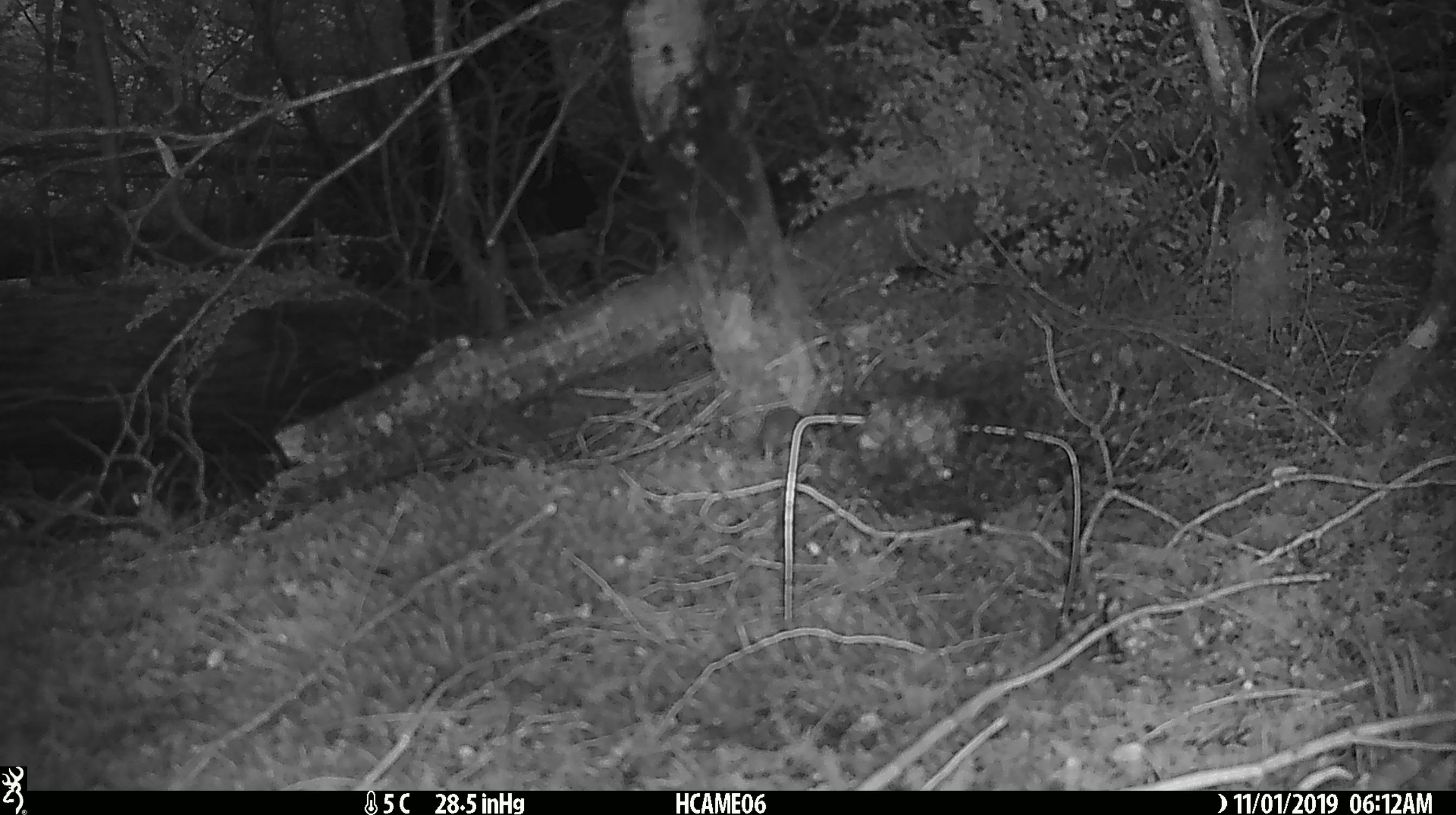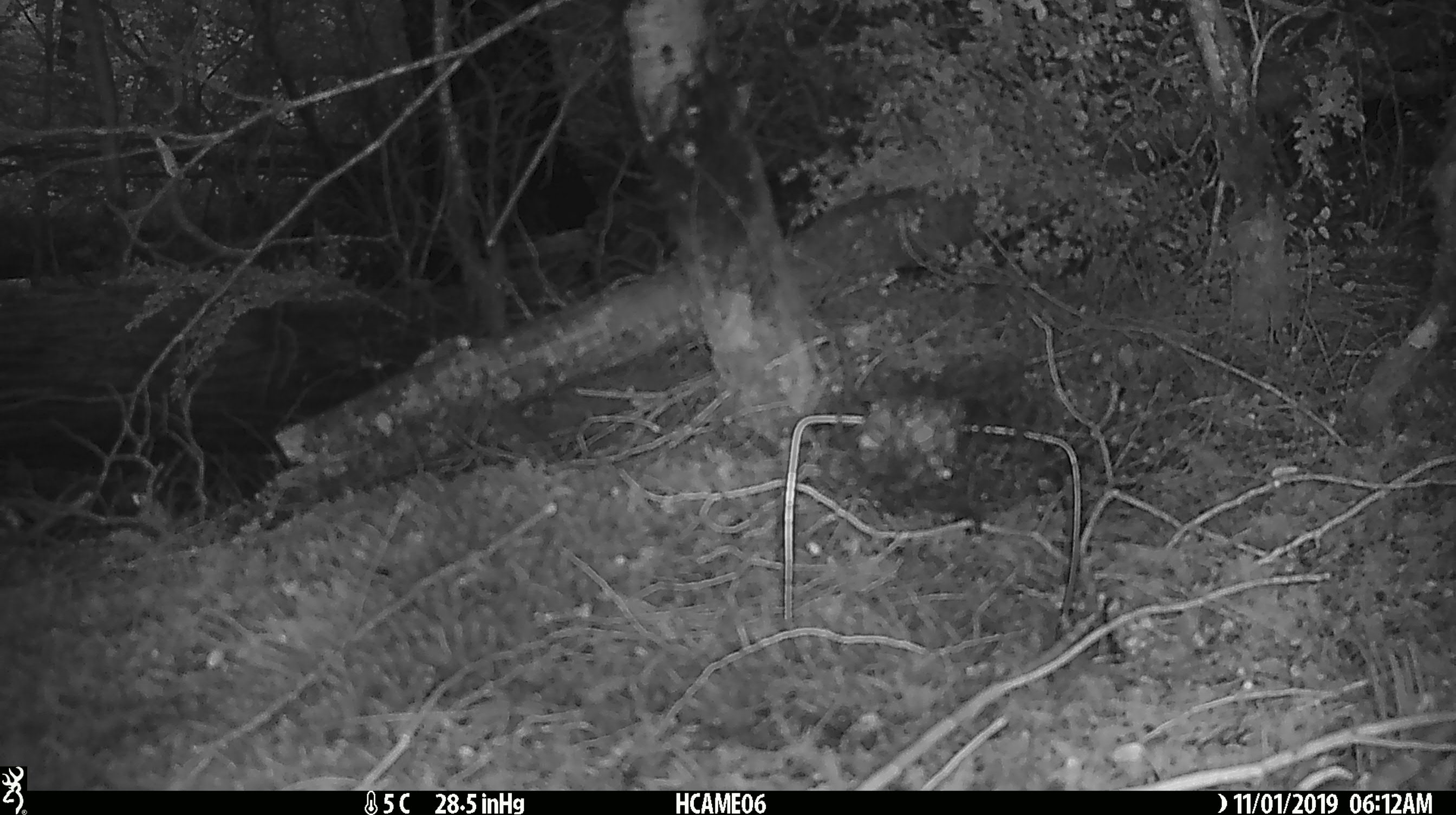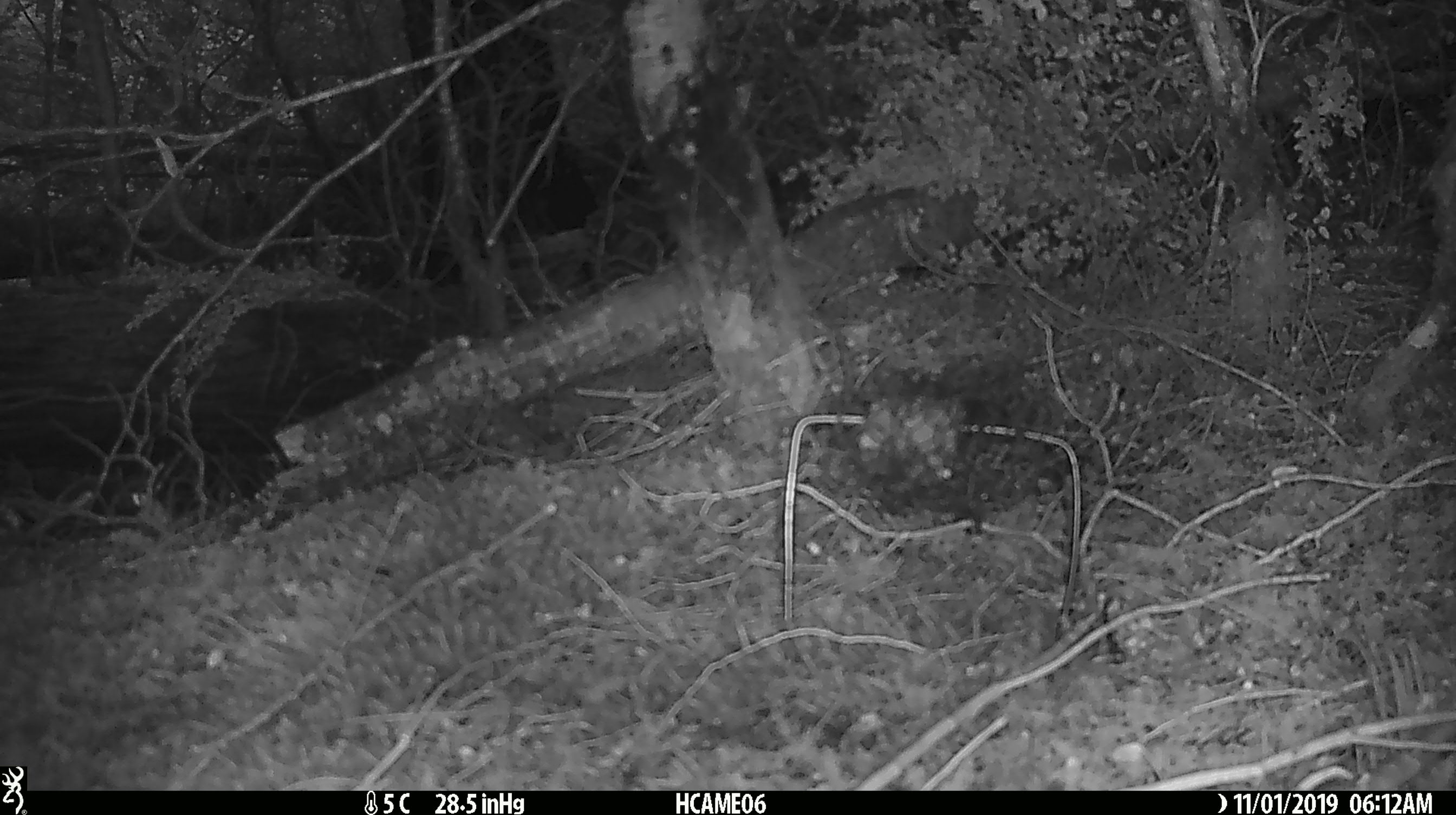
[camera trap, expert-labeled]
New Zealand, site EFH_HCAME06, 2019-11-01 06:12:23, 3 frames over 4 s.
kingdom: Animalia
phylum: Chordata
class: Mammalia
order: Rodentia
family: Muridae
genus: Mus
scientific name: Mus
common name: mouse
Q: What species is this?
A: Mouse (Mus).